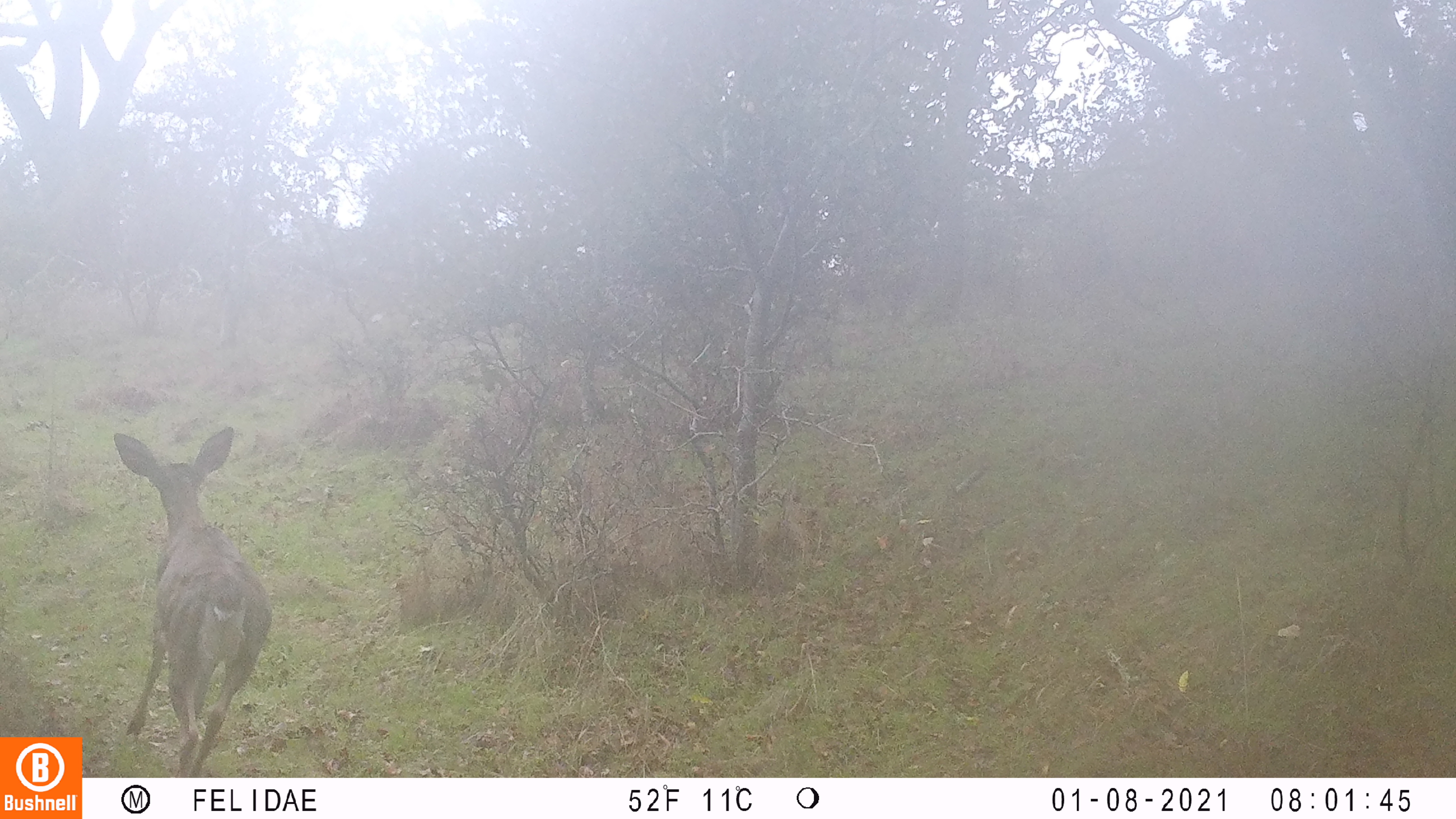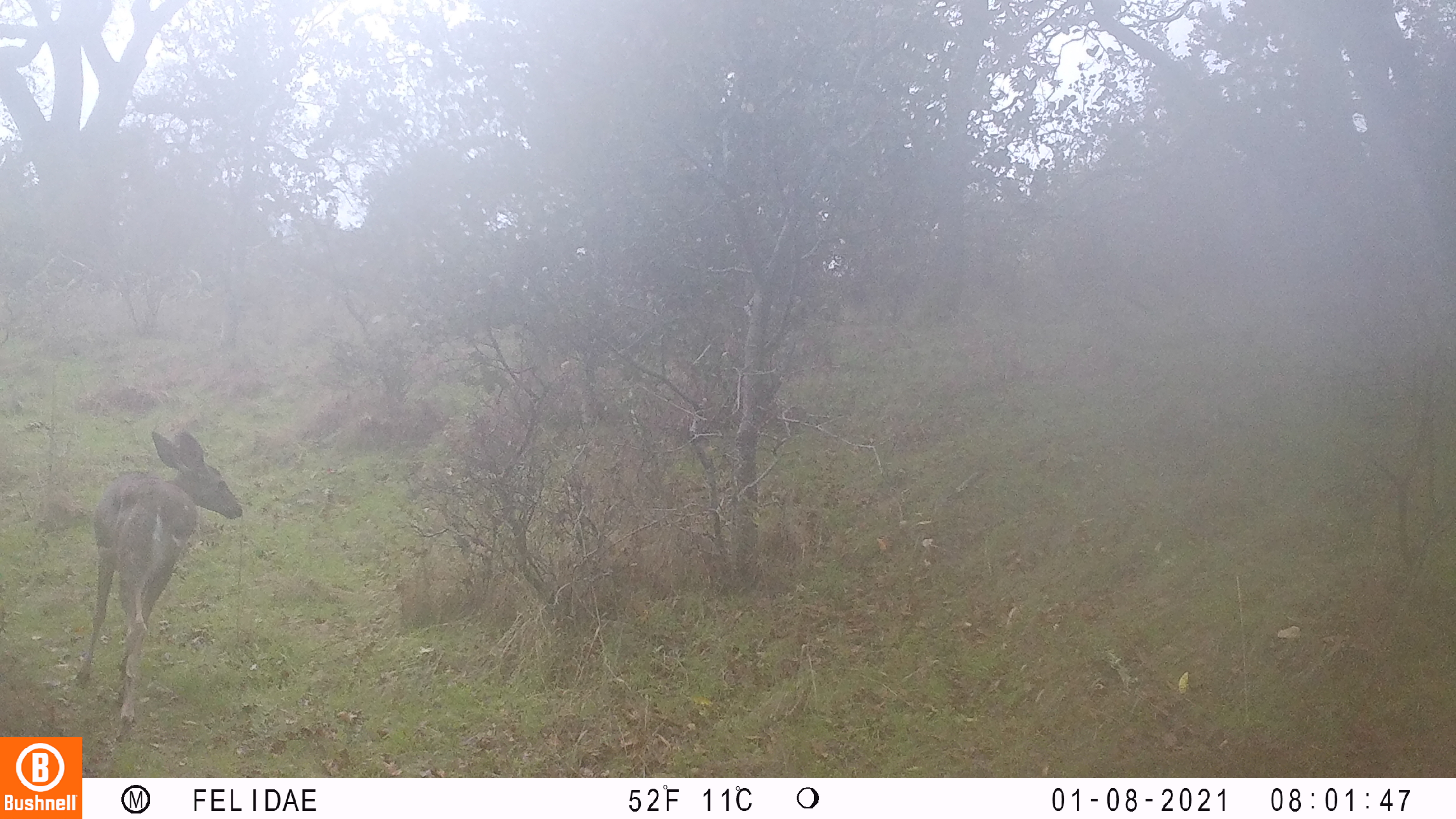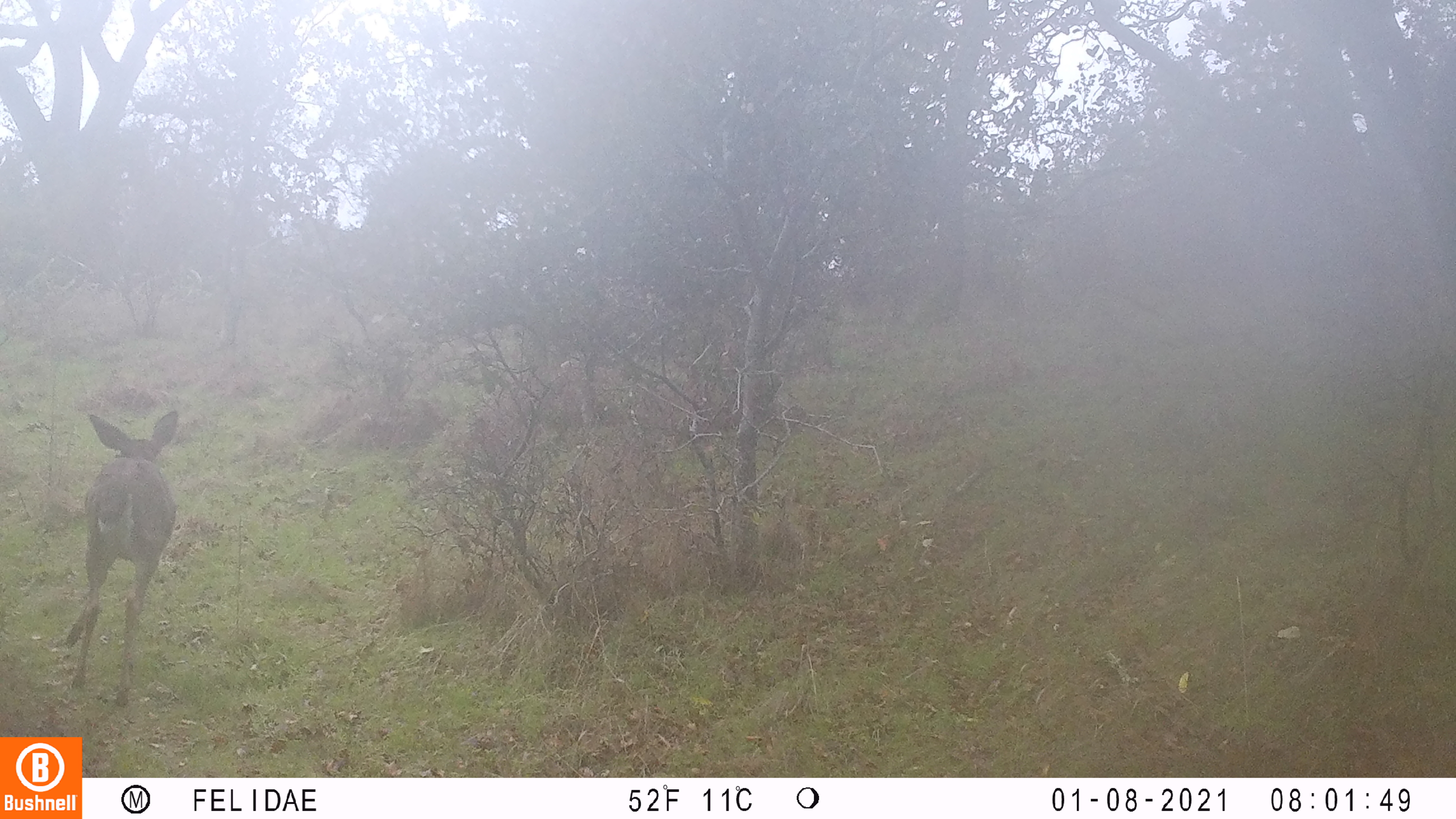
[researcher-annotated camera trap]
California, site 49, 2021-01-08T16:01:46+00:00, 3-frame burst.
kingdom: Animalia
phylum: Chordata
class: Mammalia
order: Artiodactyla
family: Cervidae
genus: Odocoileus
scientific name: Odocoileus hemionus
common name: mule deer